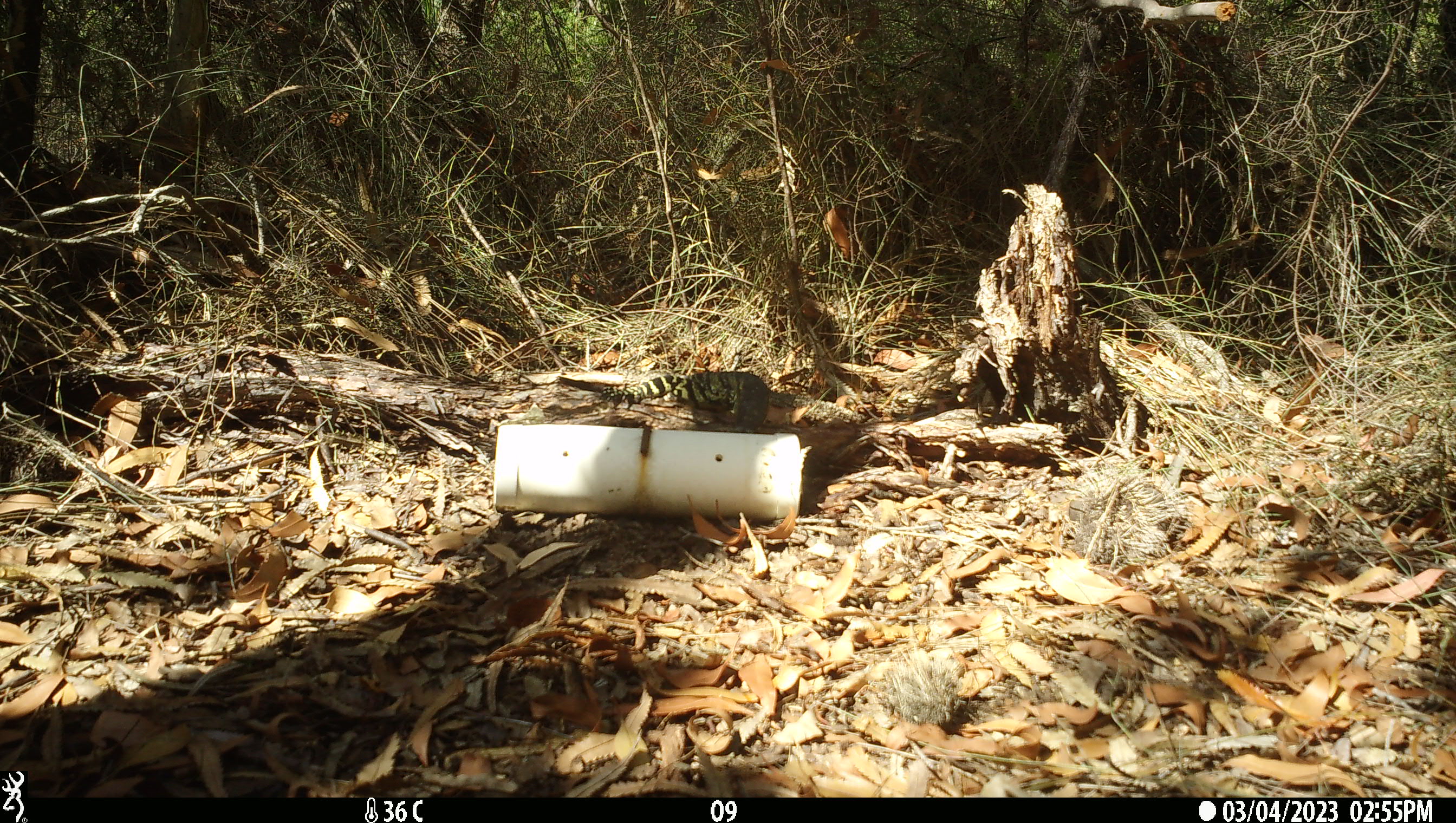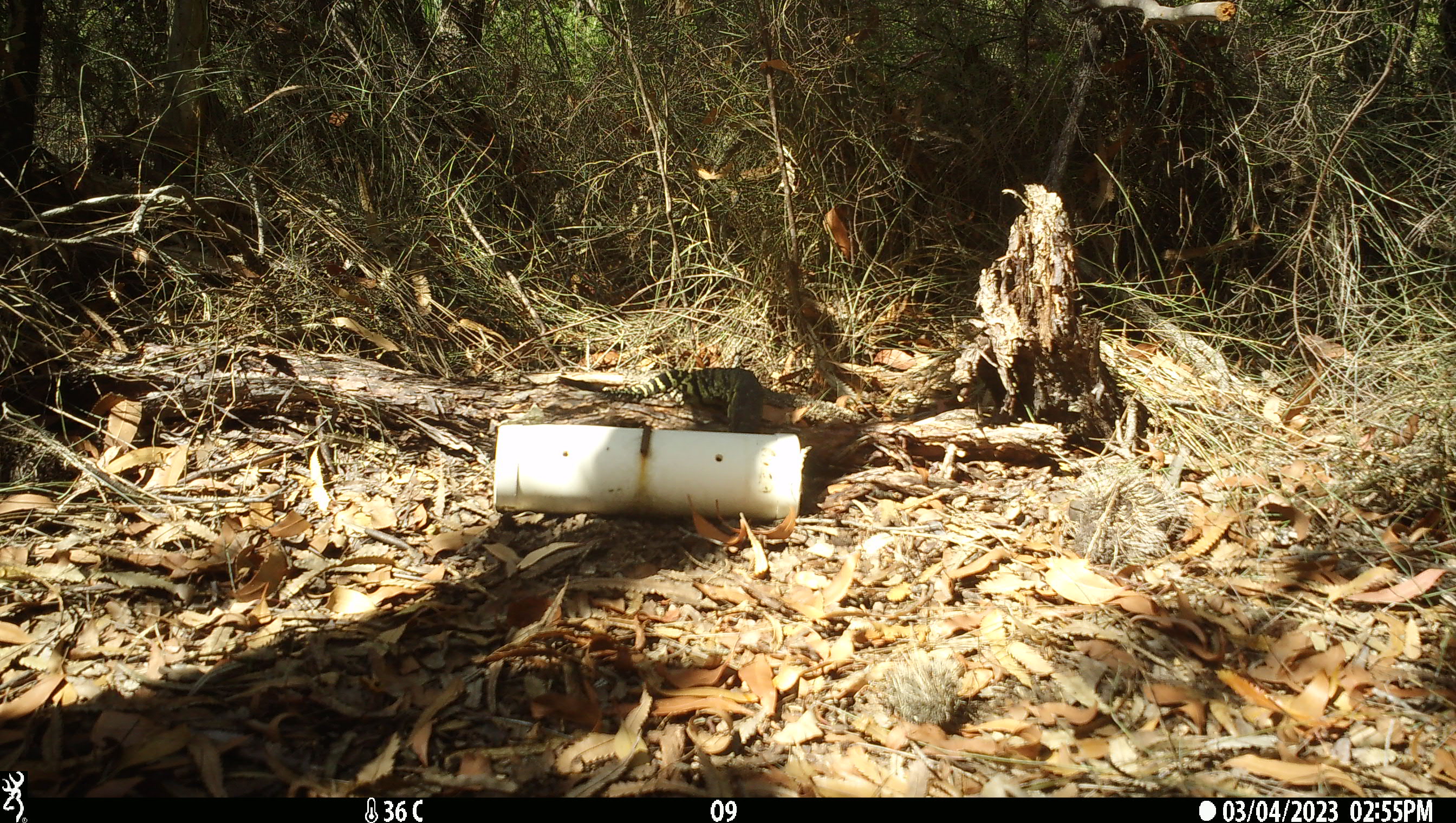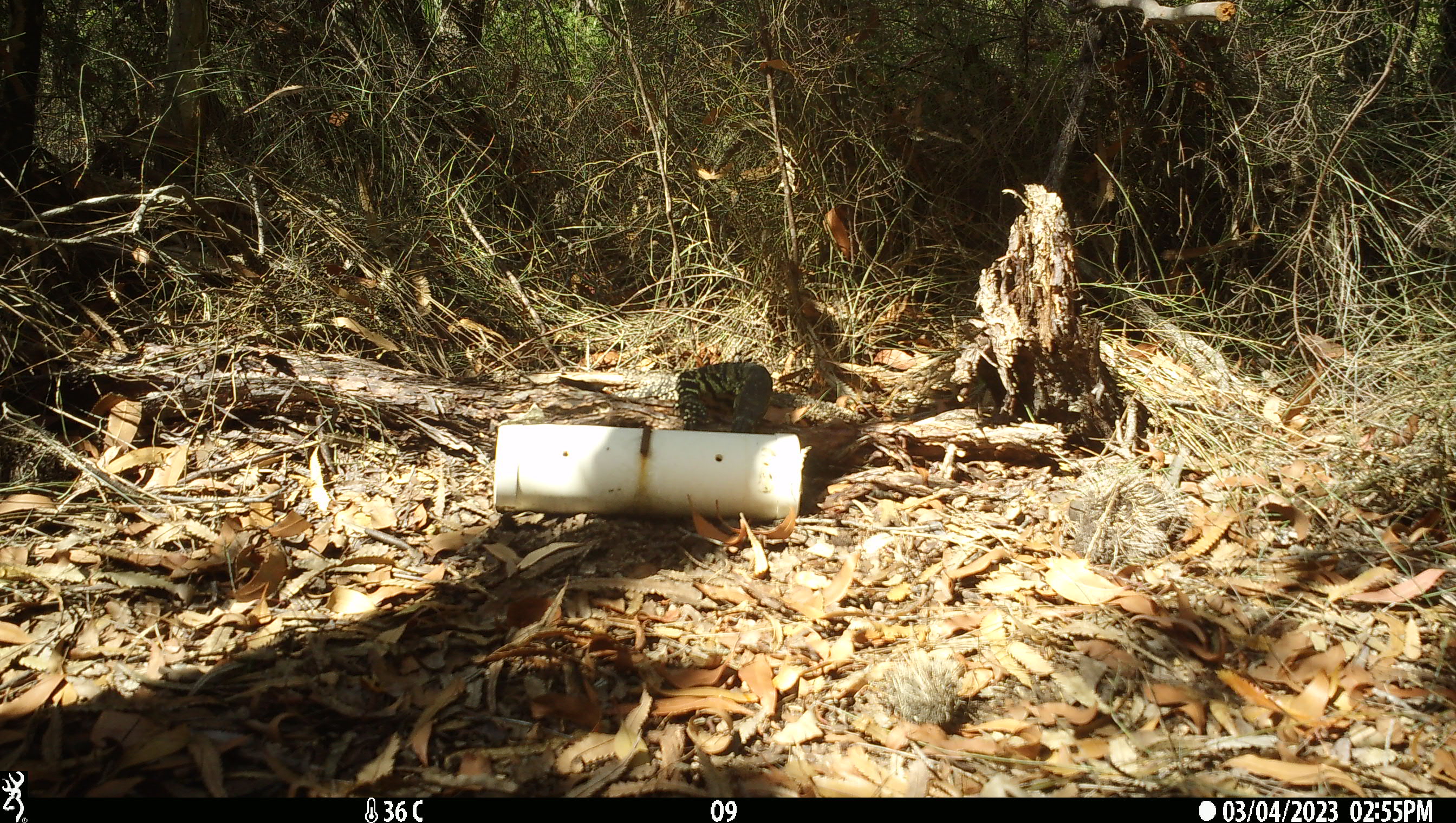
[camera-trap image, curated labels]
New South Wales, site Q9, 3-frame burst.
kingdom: Animalia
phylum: Chordata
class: Reptilia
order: Squamata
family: Varanidae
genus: Varanus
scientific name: Varanus varius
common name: lace monitor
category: goanna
Goanna (lace monitor) (Varanus varius).